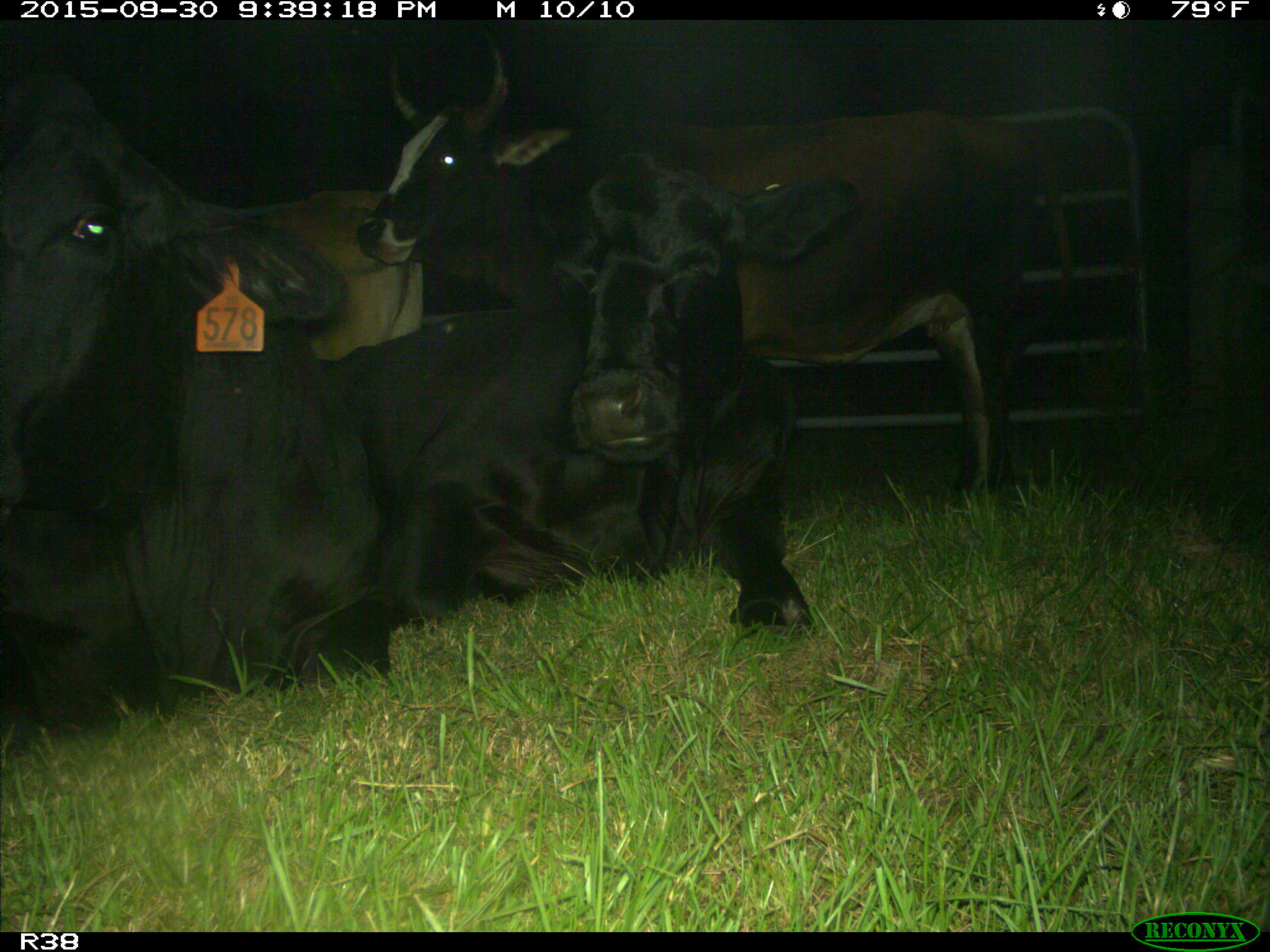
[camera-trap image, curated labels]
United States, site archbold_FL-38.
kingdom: Animalia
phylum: Chordata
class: Mammalia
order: Artiodactyla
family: Bovidae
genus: Bos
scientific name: Bos taurus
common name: domestic cow